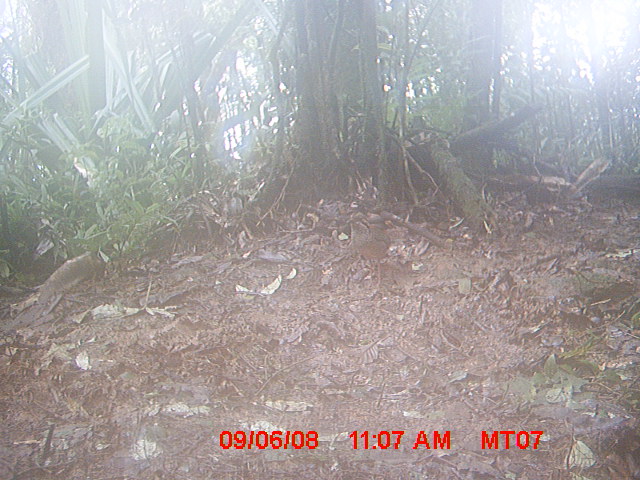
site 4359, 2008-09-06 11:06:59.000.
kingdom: Animalia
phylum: Chordata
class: Aves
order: Coraciiformes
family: Brachypteraciidae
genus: Brachypteracias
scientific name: Brachypteracias squamiger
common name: scaly ground-roller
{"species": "Brachypteracias squamiger (scaly ground-roller)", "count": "1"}